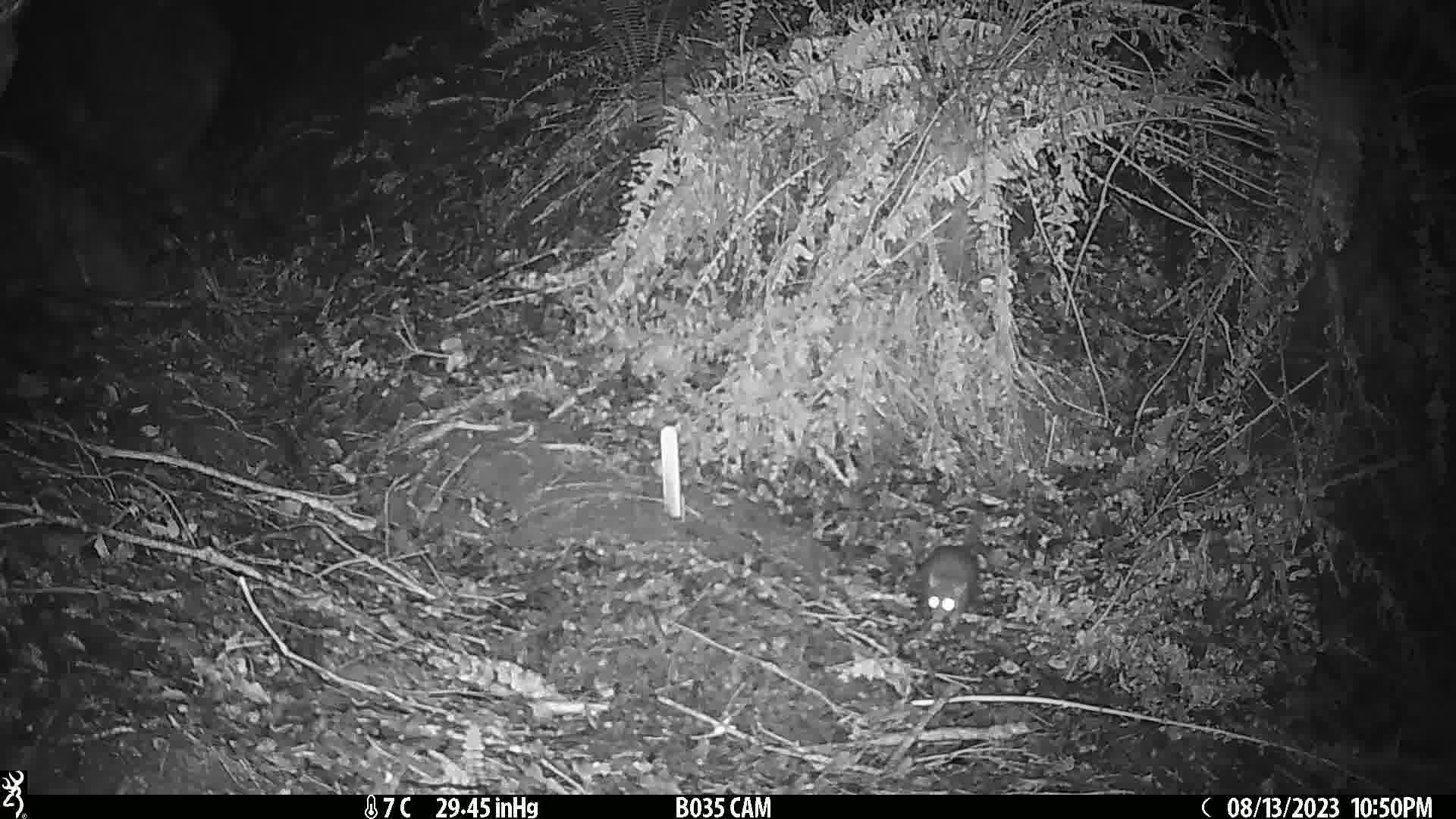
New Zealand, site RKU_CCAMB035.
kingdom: Animalia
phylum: Chordata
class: Mammalia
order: Rodentia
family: Muridae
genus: Rattus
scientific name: Rattus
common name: rat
Rat (Rattus).